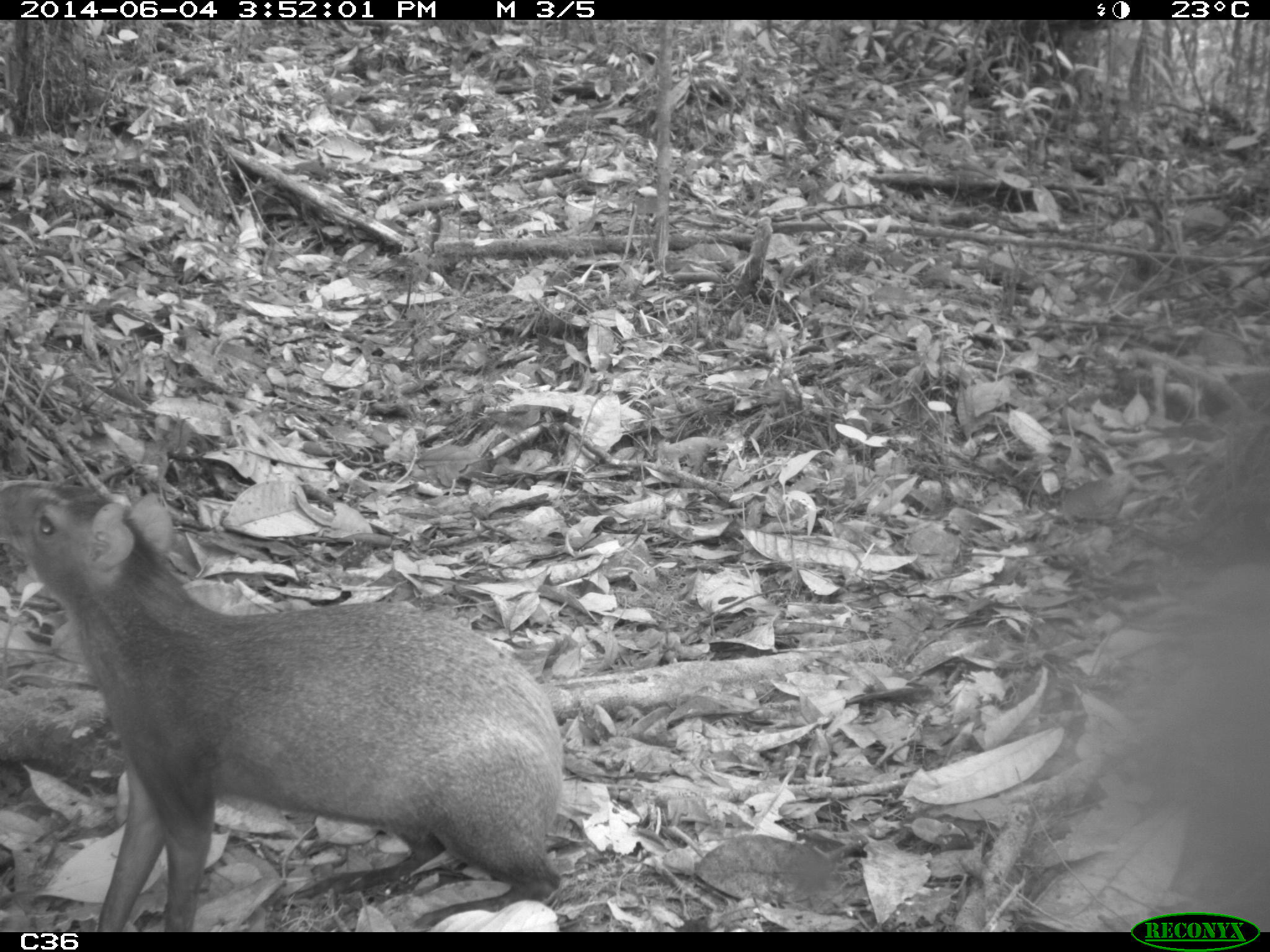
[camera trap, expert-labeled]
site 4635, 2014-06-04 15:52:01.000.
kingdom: Animalia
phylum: Chordata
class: Mammalia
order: Rodentia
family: Dasyproctidae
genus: Dasyprocta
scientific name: Dasyprocta leporina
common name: red-rumped agouti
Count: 1.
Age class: adult.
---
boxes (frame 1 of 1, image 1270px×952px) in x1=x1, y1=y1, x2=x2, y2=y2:
dasyprocta leporina: x1=0, y1=478, x2=561, y2=929